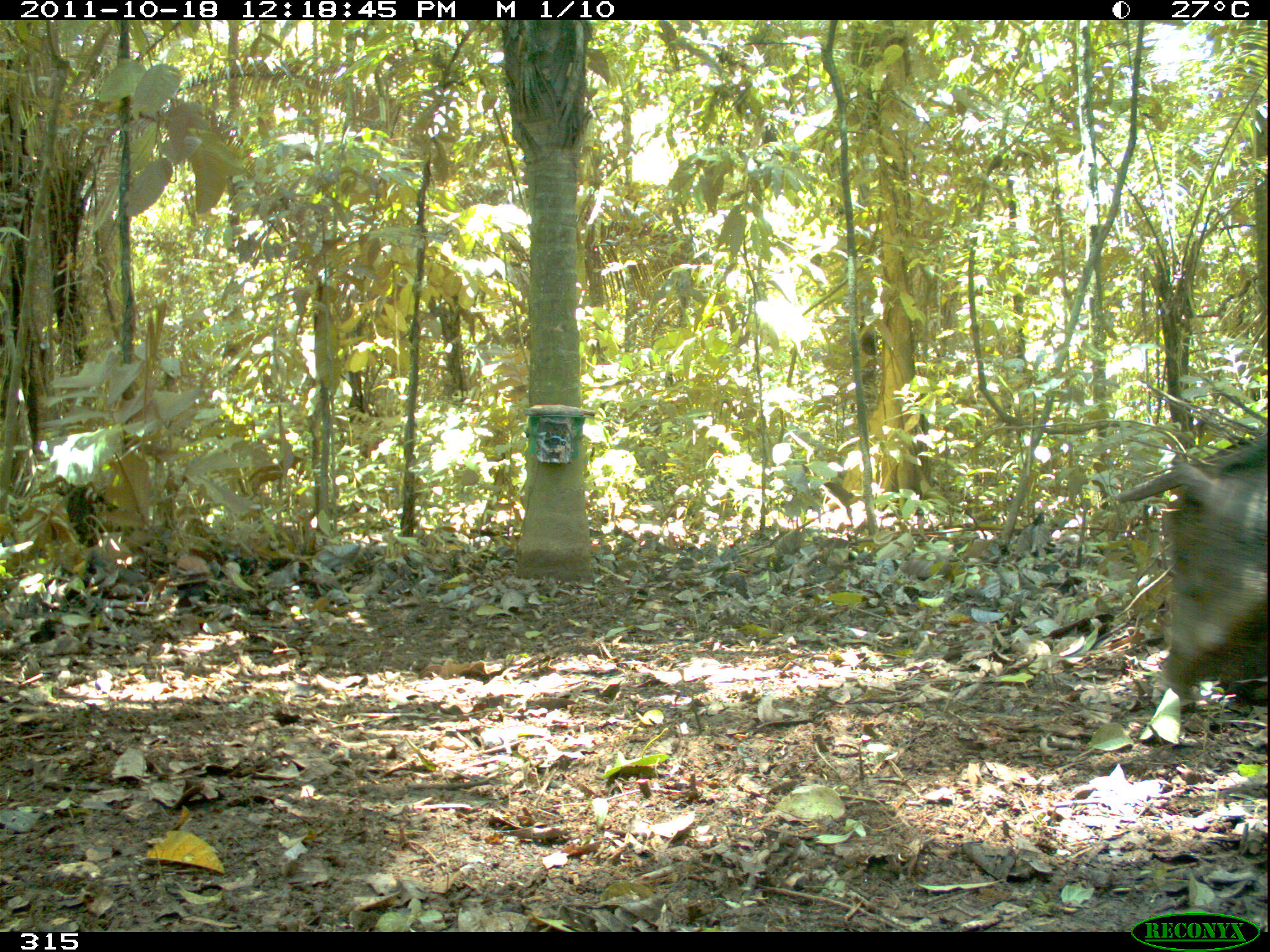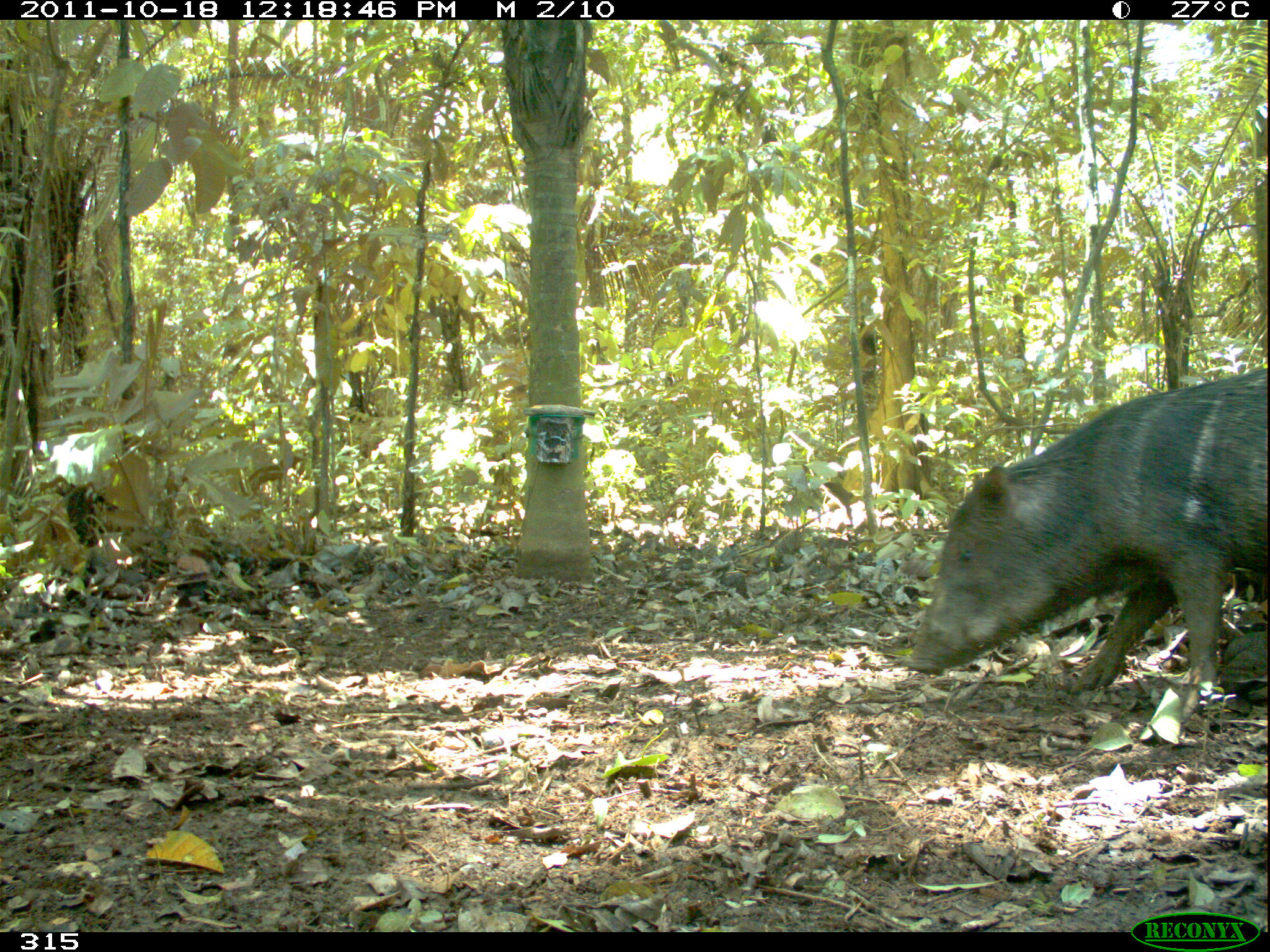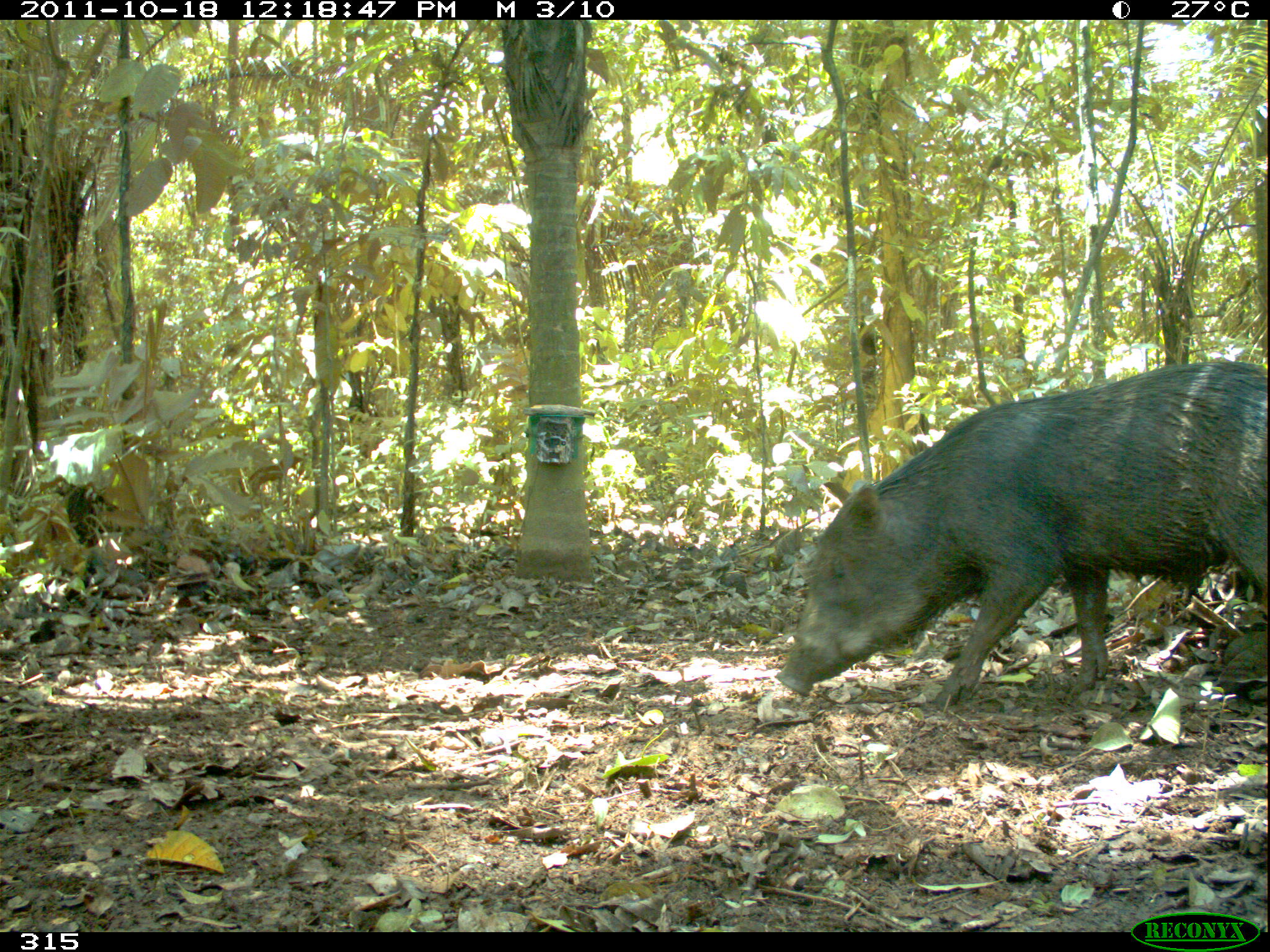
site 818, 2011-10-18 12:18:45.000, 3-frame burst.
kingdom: Animalia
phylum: Chordata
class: Mammalia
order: Artiodactyla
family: Tayassuidae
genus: Tayassu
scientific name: Tayassu pecari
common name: white-lipped peccary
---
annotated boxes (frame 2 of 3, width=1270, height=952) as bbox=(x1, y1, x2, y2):
tayassu pecari: bbox=(901, 367, 1270, 726)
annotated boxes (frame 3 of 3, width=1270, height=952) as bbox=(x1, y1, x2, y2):
tayassu pecari: bbox=(773, 360, 1270, 707)